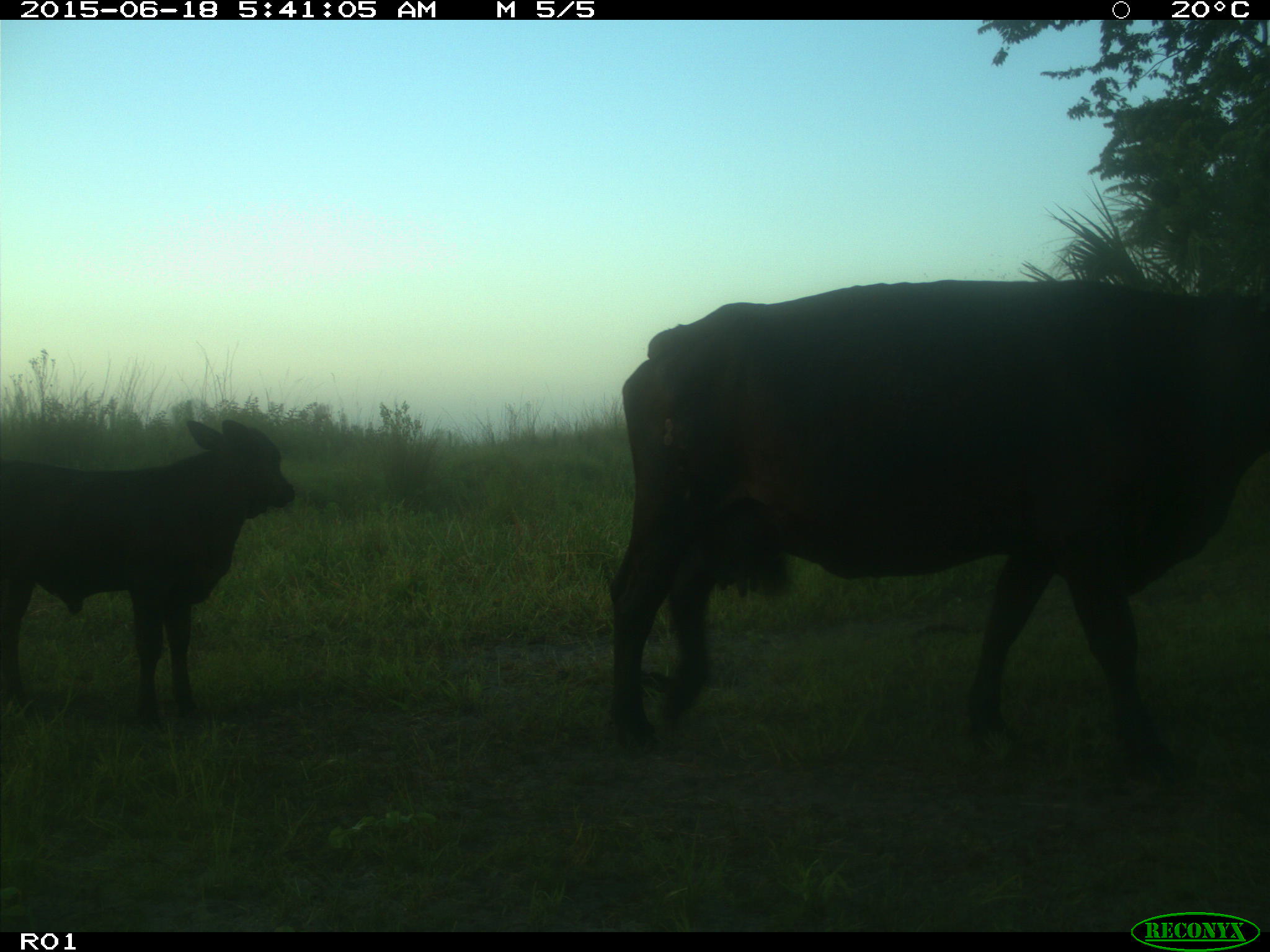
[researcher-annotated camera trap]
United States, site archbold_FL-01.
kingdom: Animalia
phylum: Chordata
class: Mammalia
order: Artiodactyla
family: Bovidae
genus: Bos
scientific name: Bos taurus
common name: domestic cow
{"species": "Bos taurus (domestic cow)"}